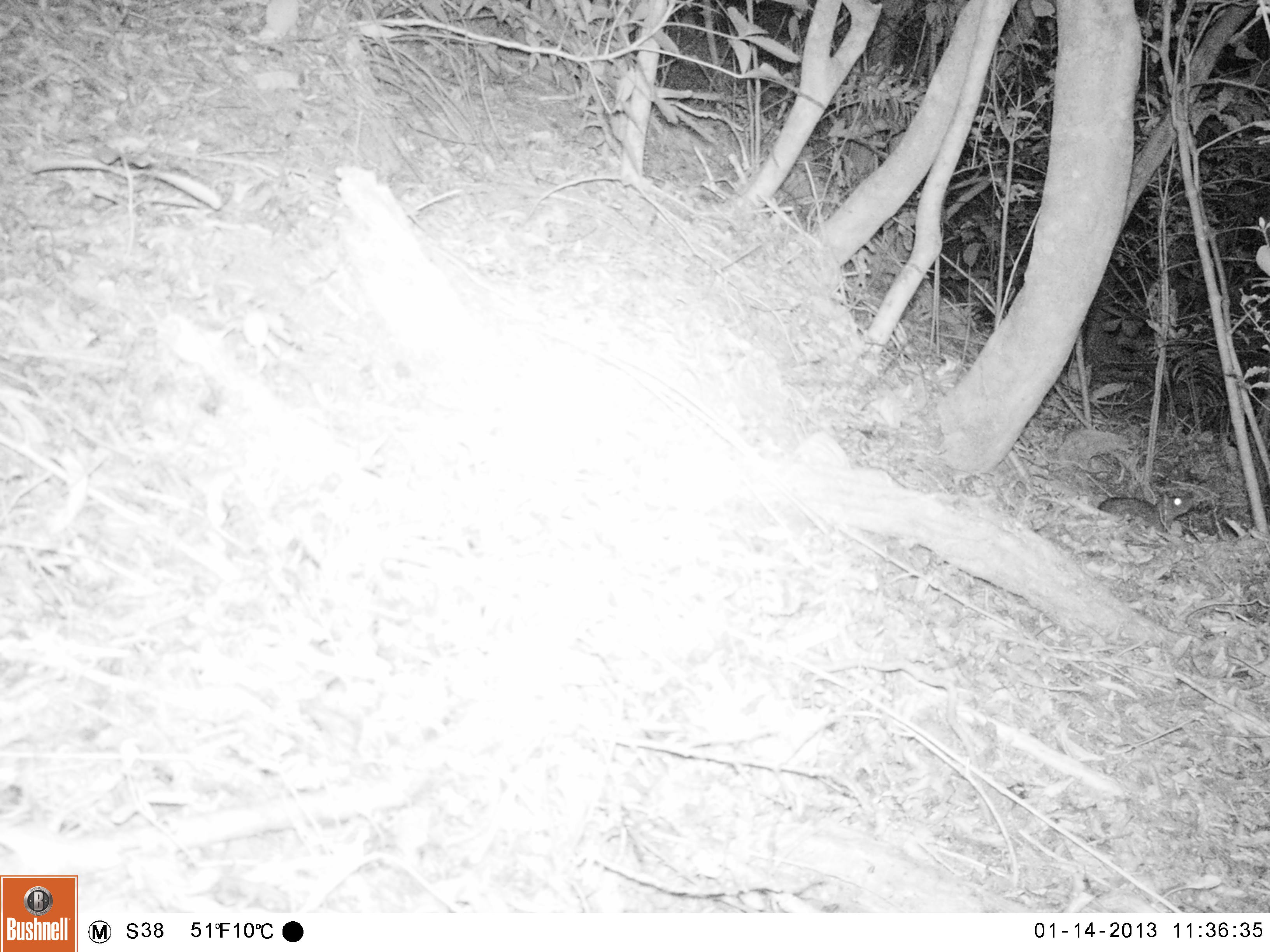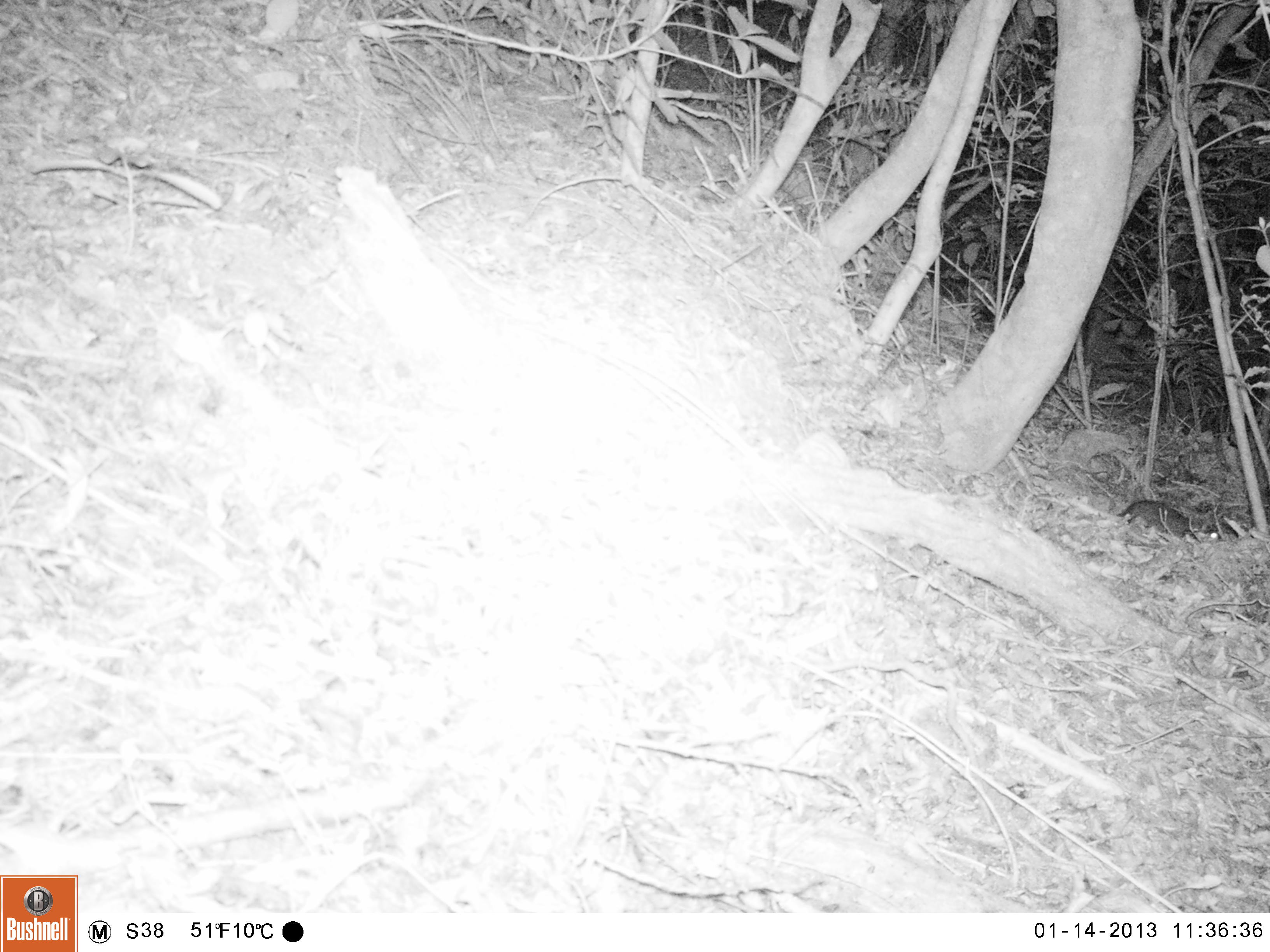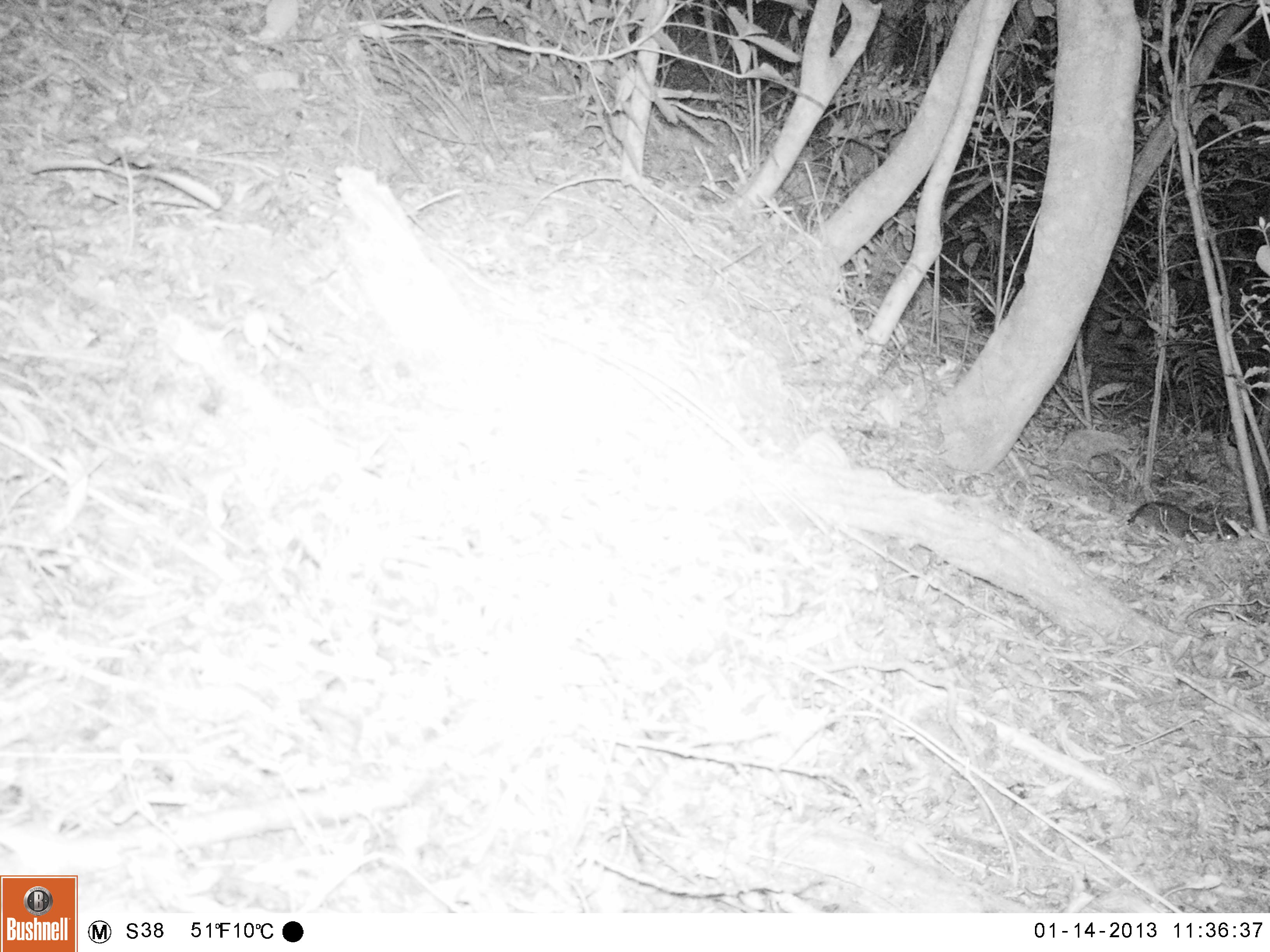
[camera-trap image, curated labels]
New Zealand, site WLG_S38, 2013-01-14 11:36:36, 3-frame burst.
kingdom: Animalia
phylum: Chordata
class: Mammalia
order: Rodentia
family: Muridae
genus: Rattus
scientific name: Rattus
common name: rat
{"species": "rat (Rattus)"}